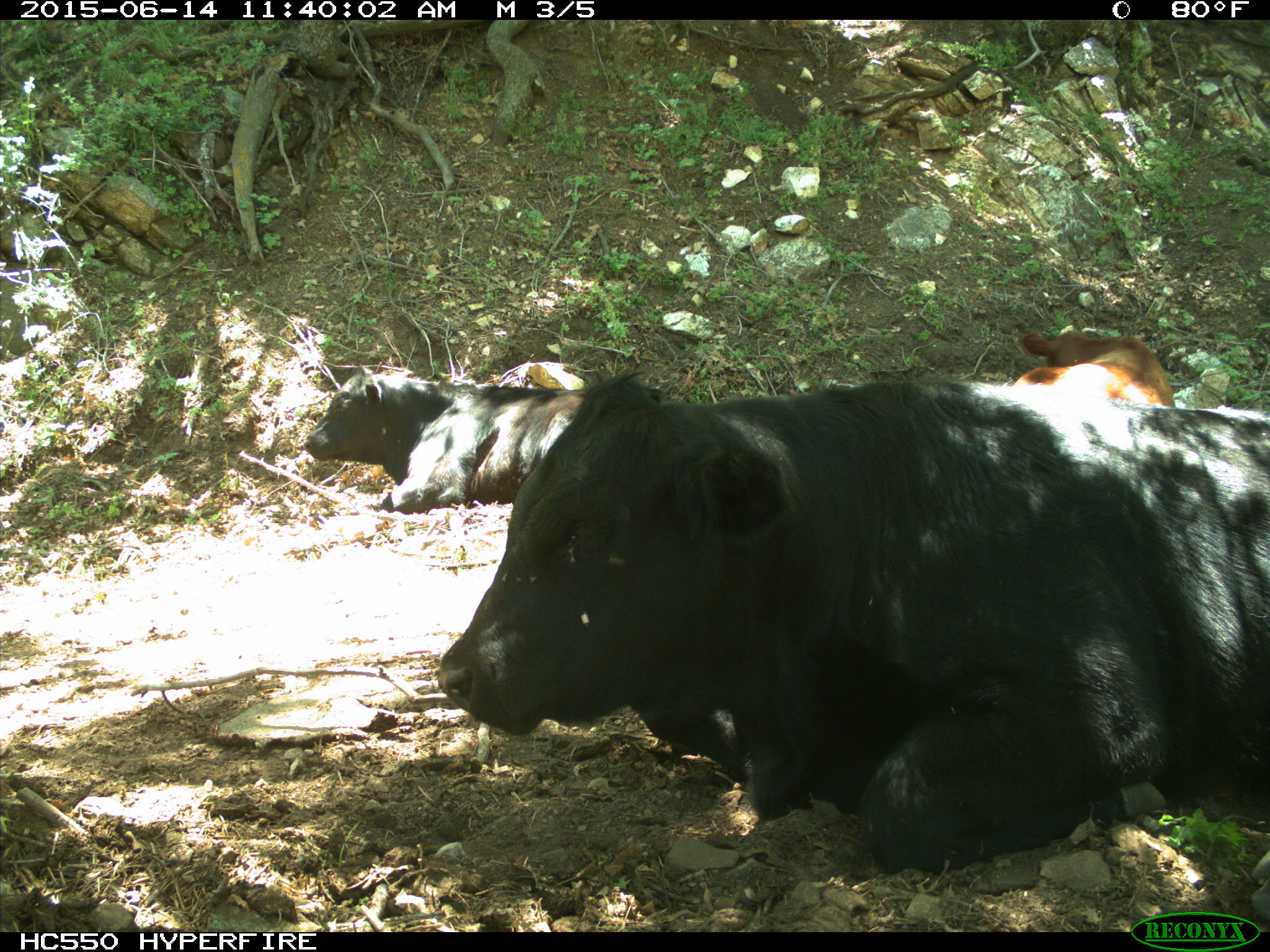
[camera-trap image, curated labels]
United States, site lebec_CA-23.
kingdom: Animalia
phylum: Chordata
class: Mammalia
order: Artiodactyla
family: Bovidae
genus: Bos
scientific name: Bos taurus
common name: domestic cow